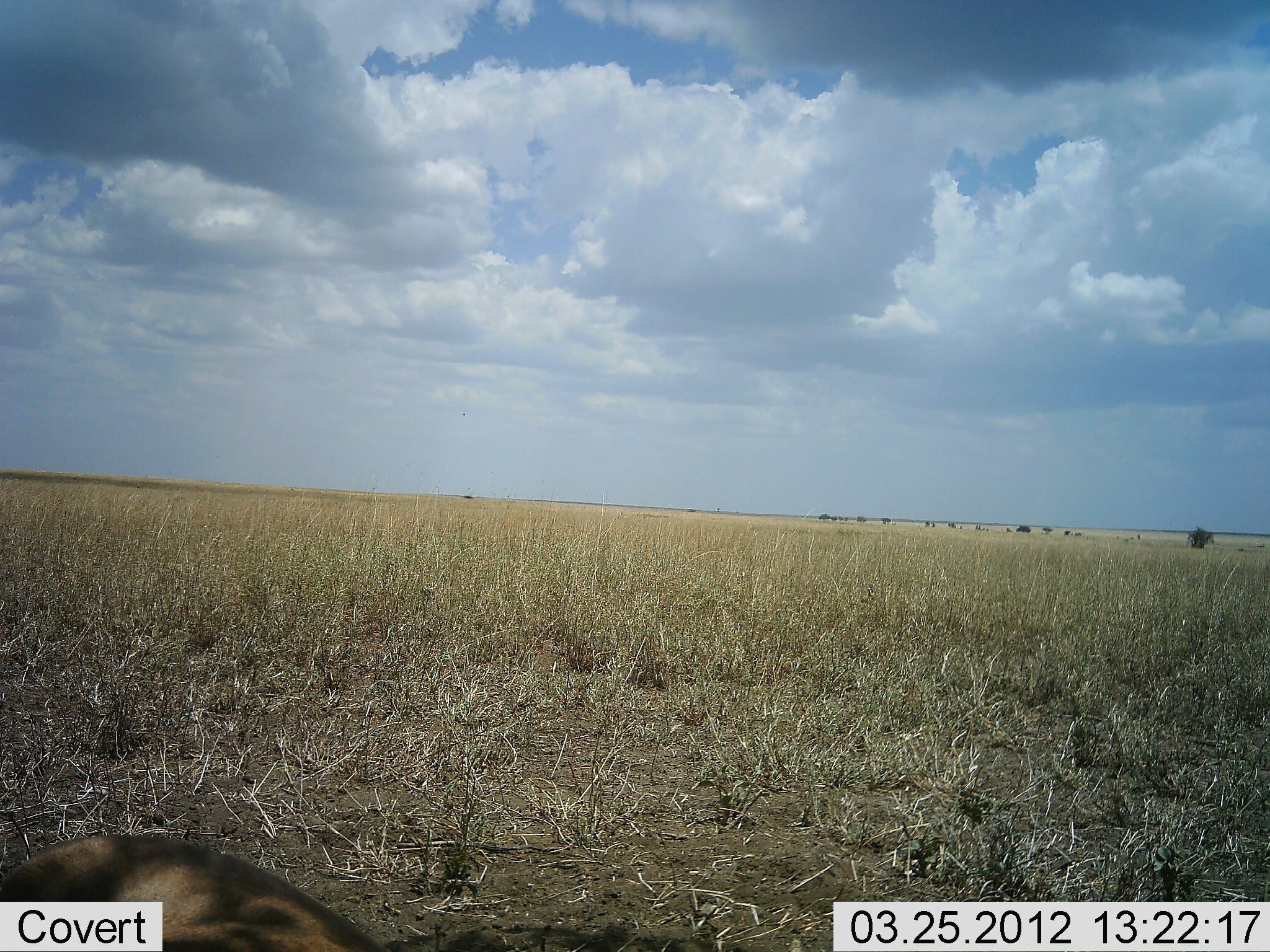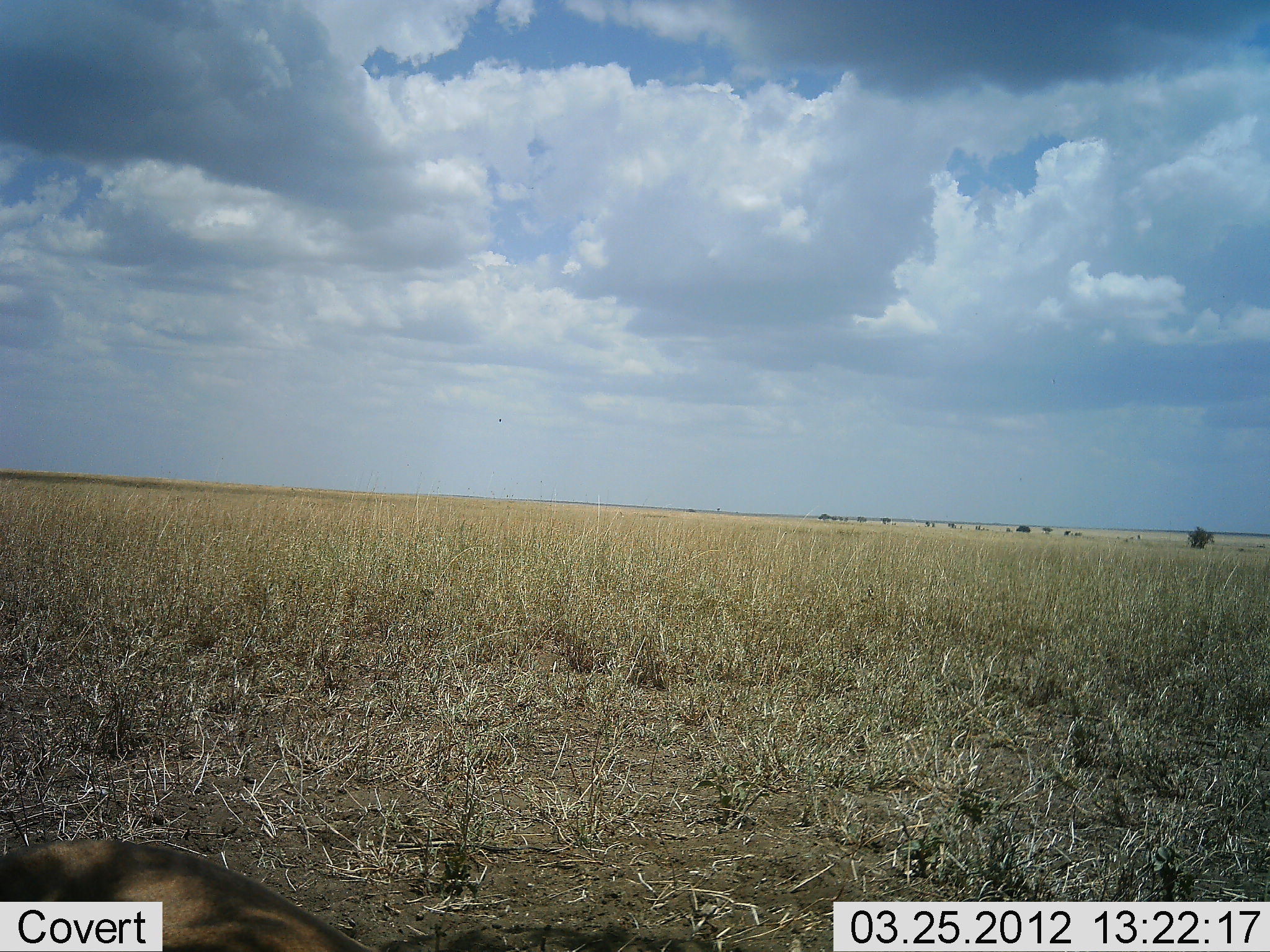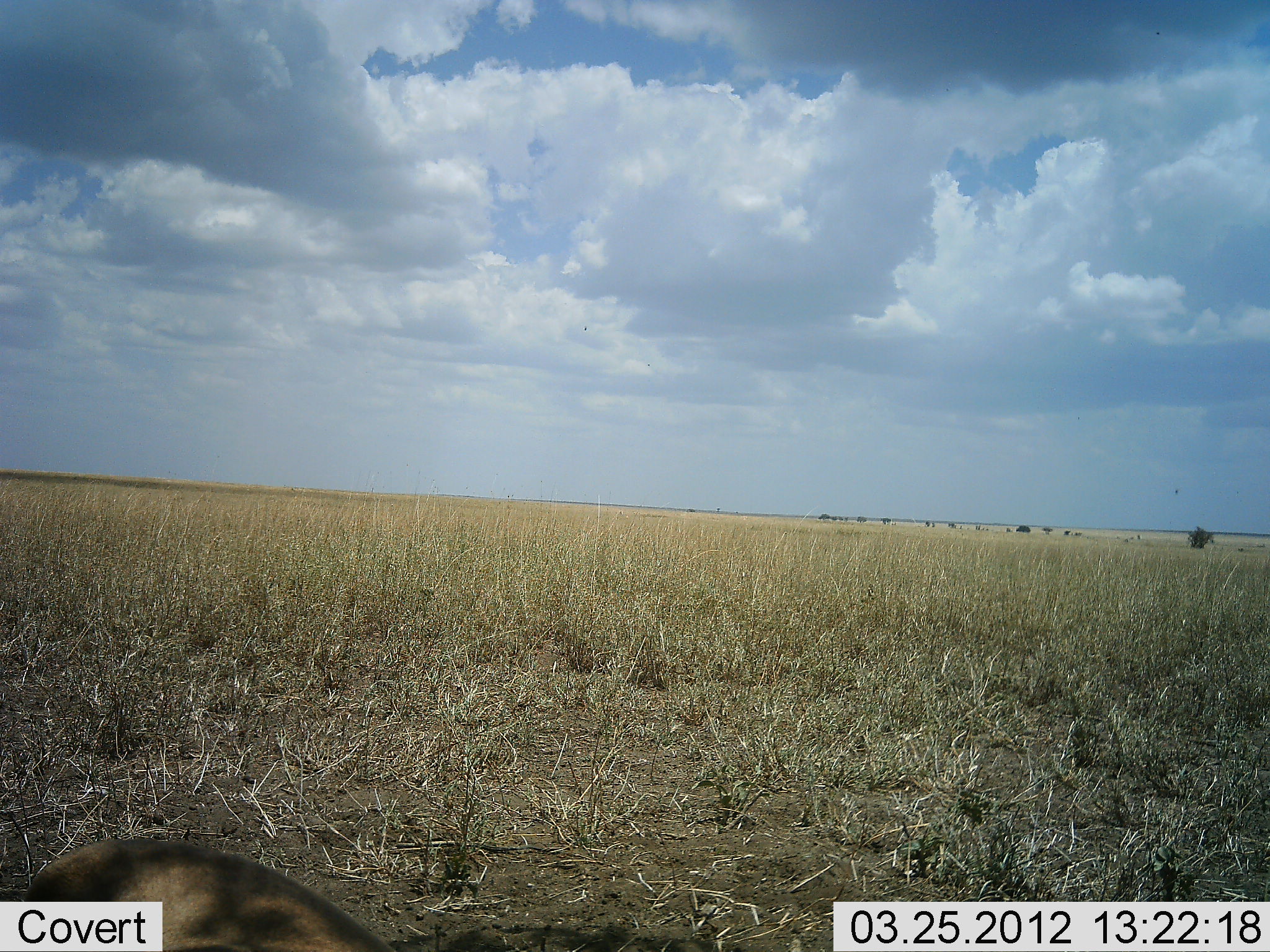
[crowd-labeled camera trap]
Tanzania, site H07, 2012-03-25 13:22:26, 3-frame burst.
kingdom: Animalia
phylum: Chordata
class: Mammalia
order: Carnivora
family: Felidae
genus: Panthera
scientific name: Panthera leo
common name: lion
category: lionfemale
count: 1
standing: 0%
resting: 100%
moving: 0%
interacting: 0%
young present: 0%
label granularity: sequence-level